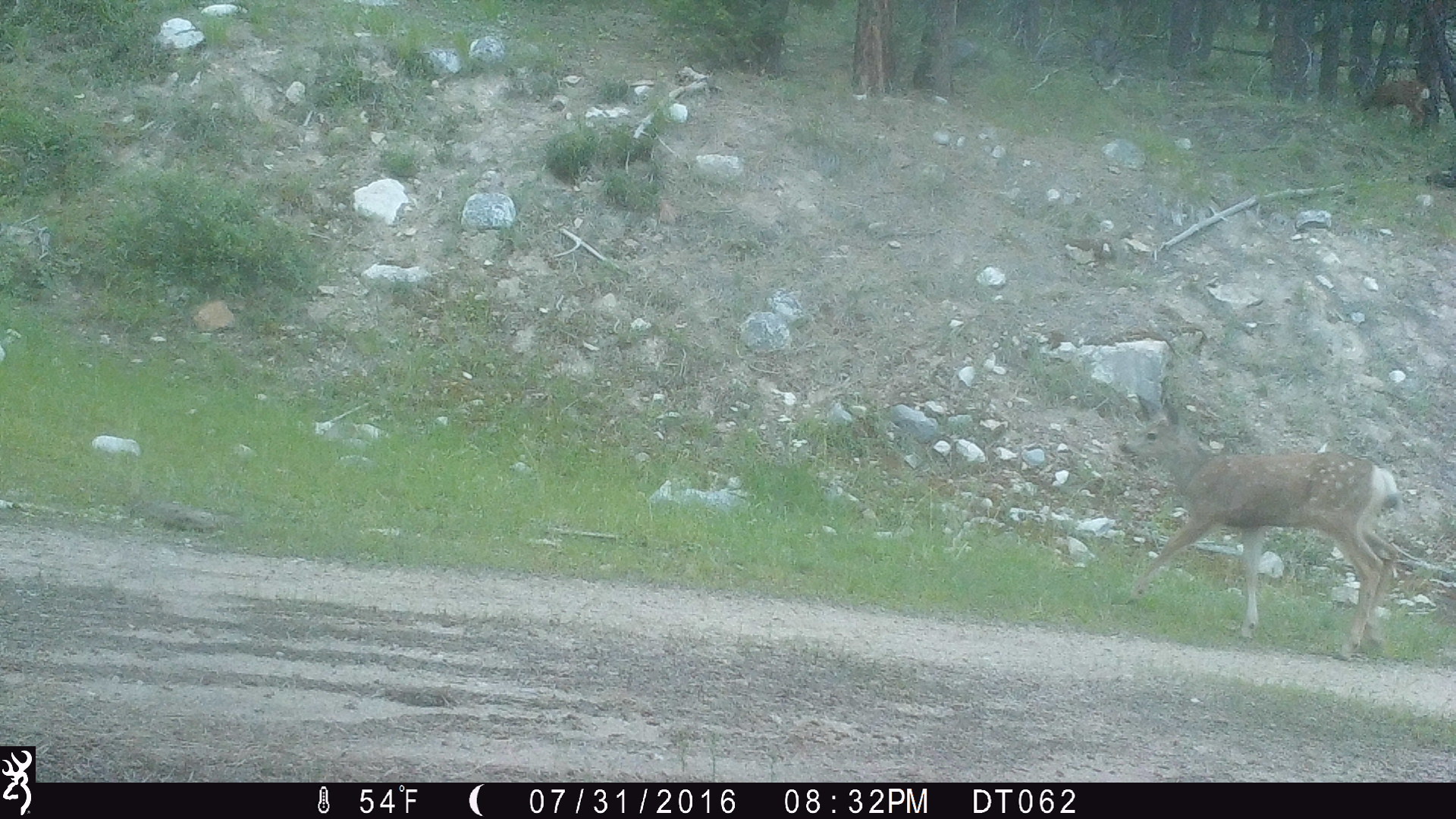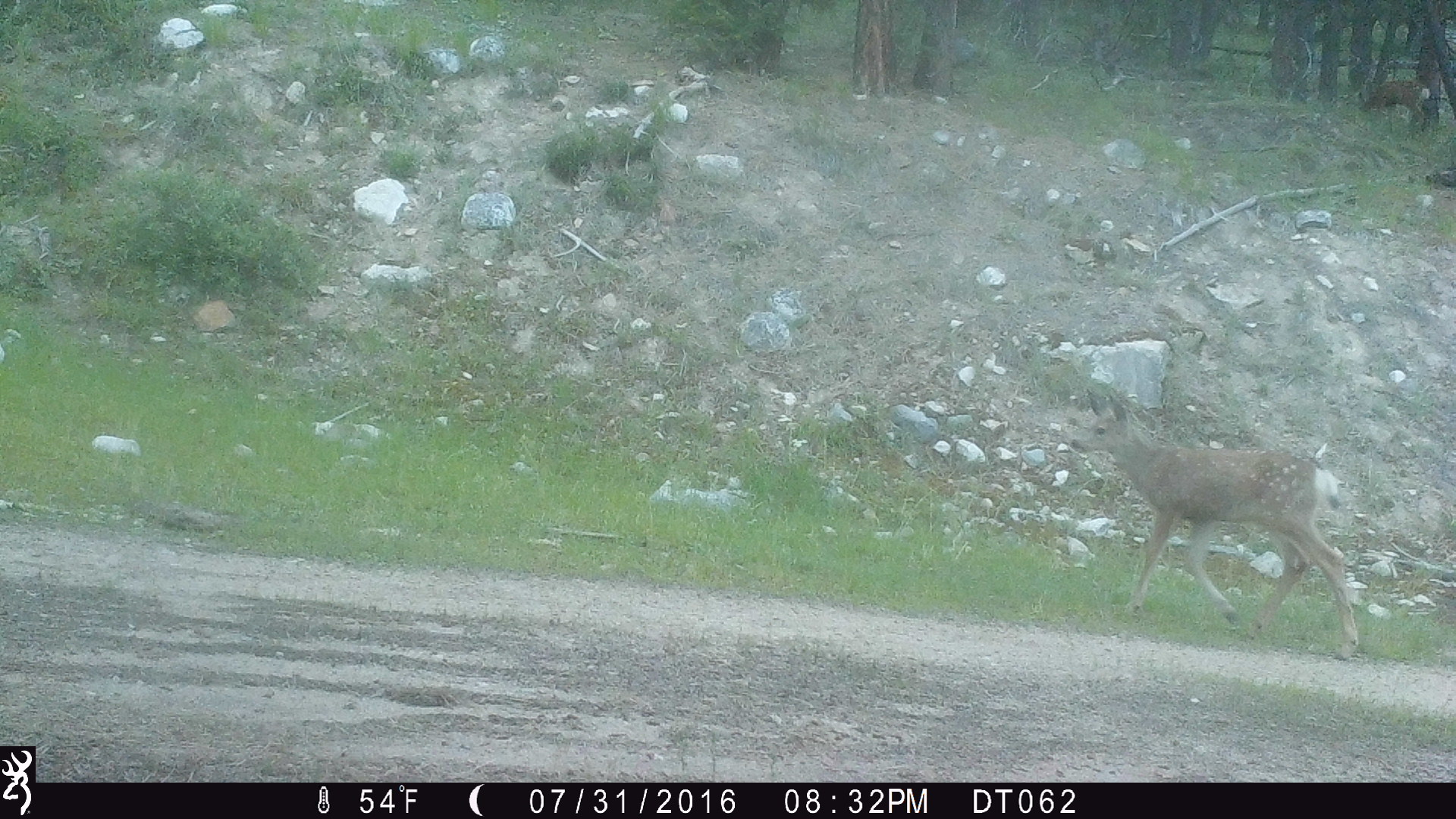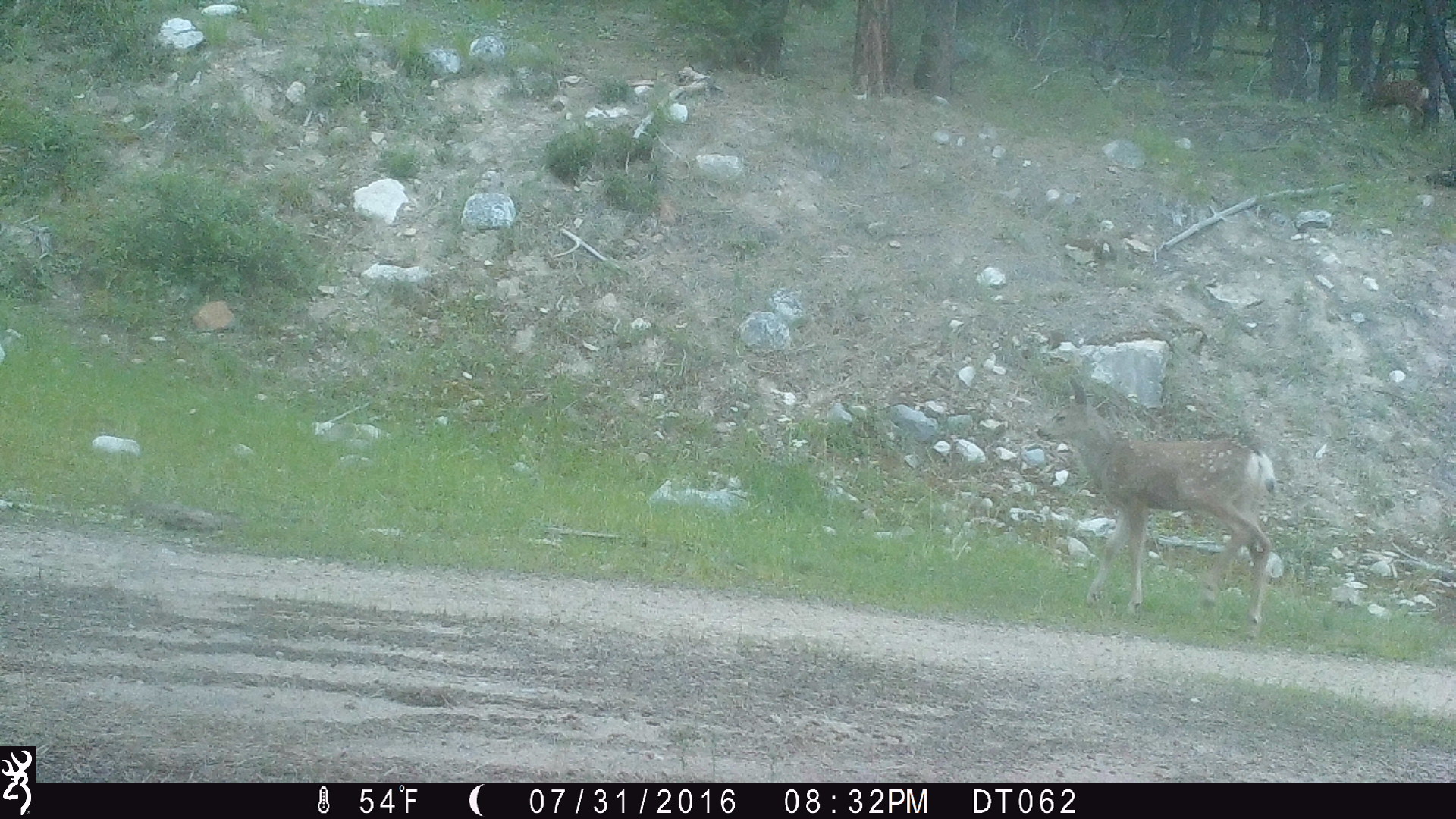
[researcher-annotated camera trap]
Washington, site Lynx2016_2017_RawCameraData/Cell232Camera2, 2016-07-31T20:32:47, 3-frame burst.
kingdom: Animalia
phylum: Chordata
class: Mammalia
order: Artiodactyla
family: Cervidae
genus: Odocoileus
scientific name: Odocoileus hemionus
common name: mule deer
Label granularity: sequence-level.